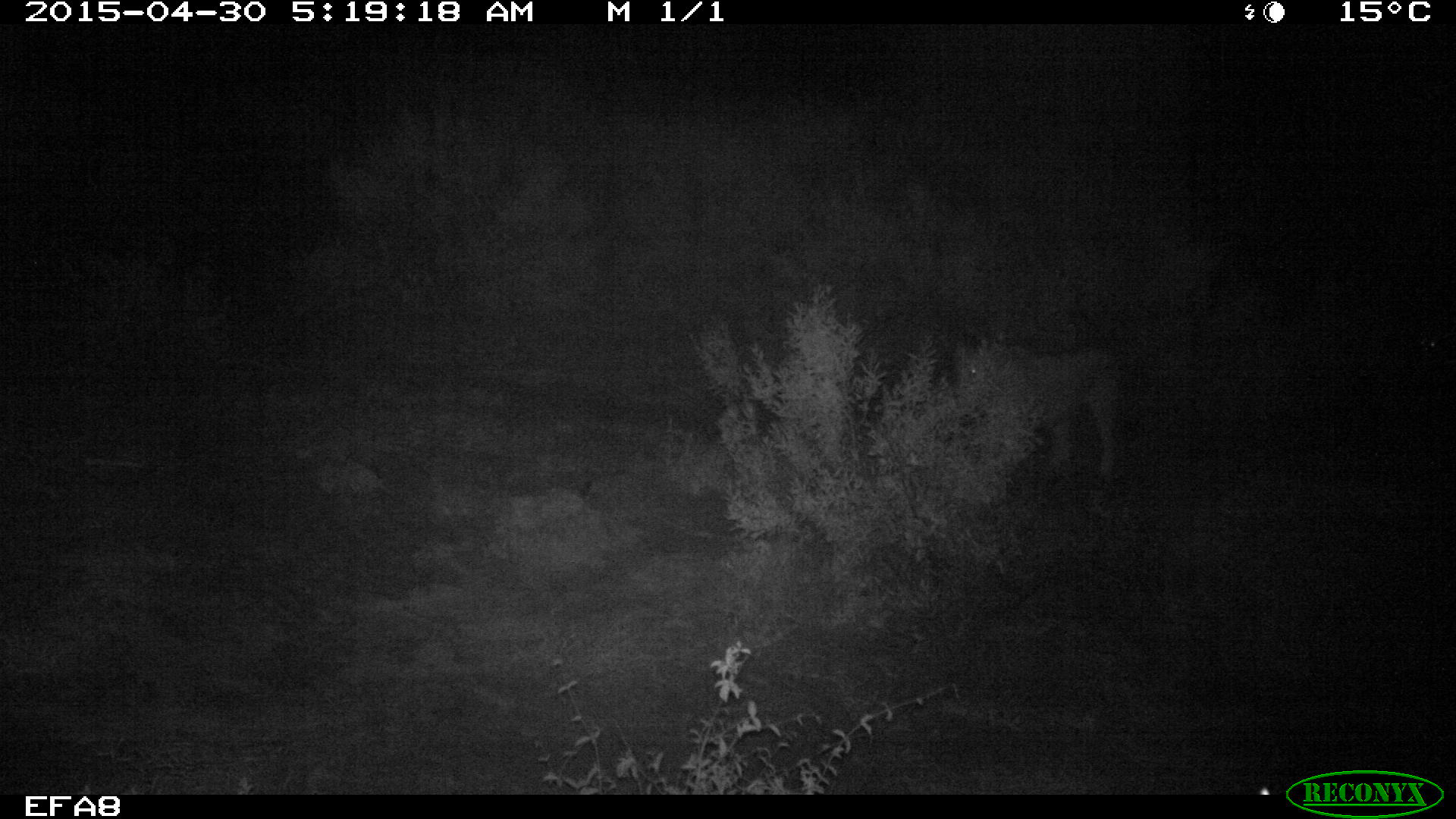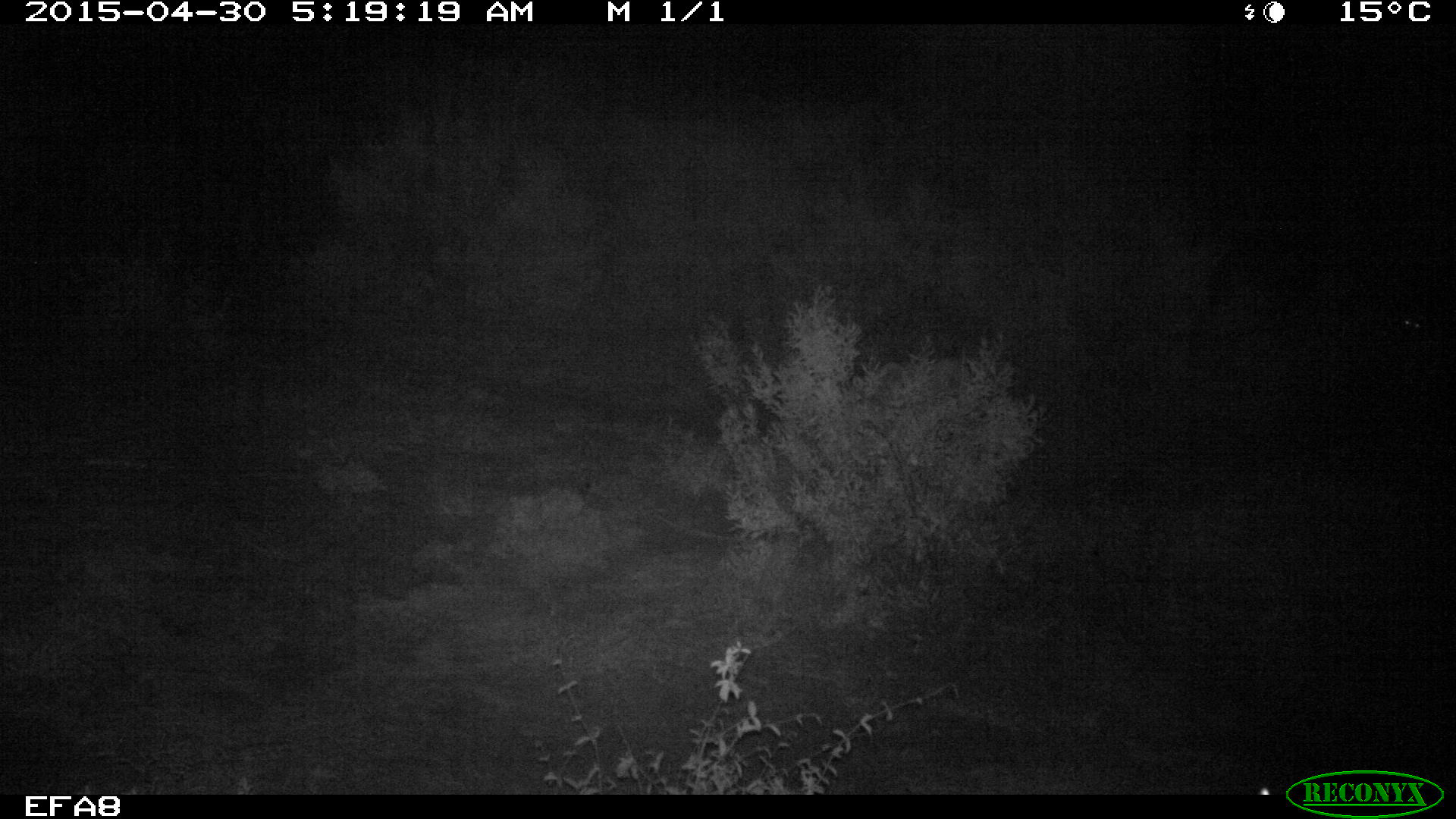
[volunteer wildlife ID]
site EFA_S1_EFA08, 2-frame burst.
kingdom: Animalia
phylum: Chordata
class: Mammalia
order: Carnivora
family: Felidae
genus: Panthera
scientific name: Panthera leo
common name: lion female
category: lionfemale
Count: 1.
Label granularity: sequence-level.